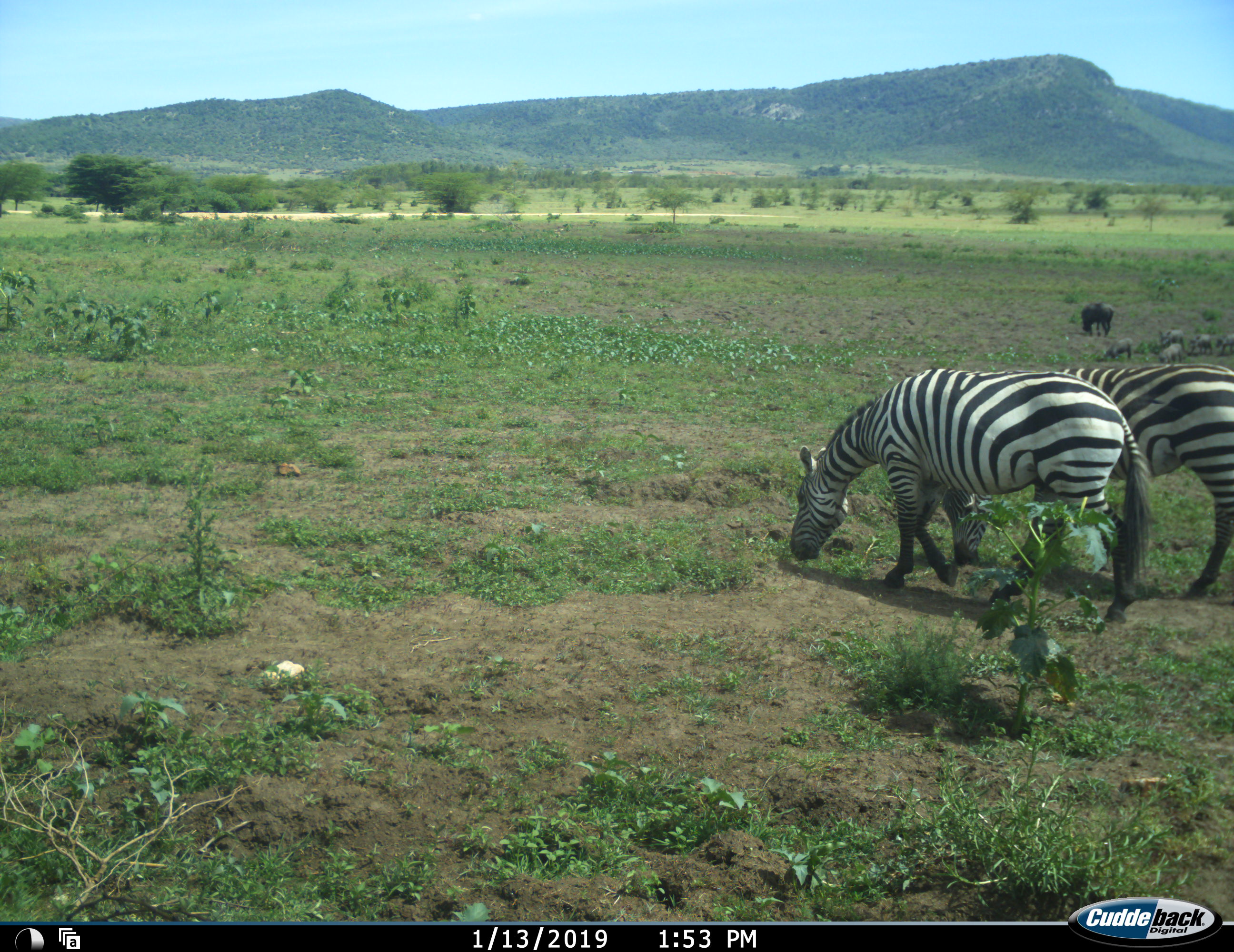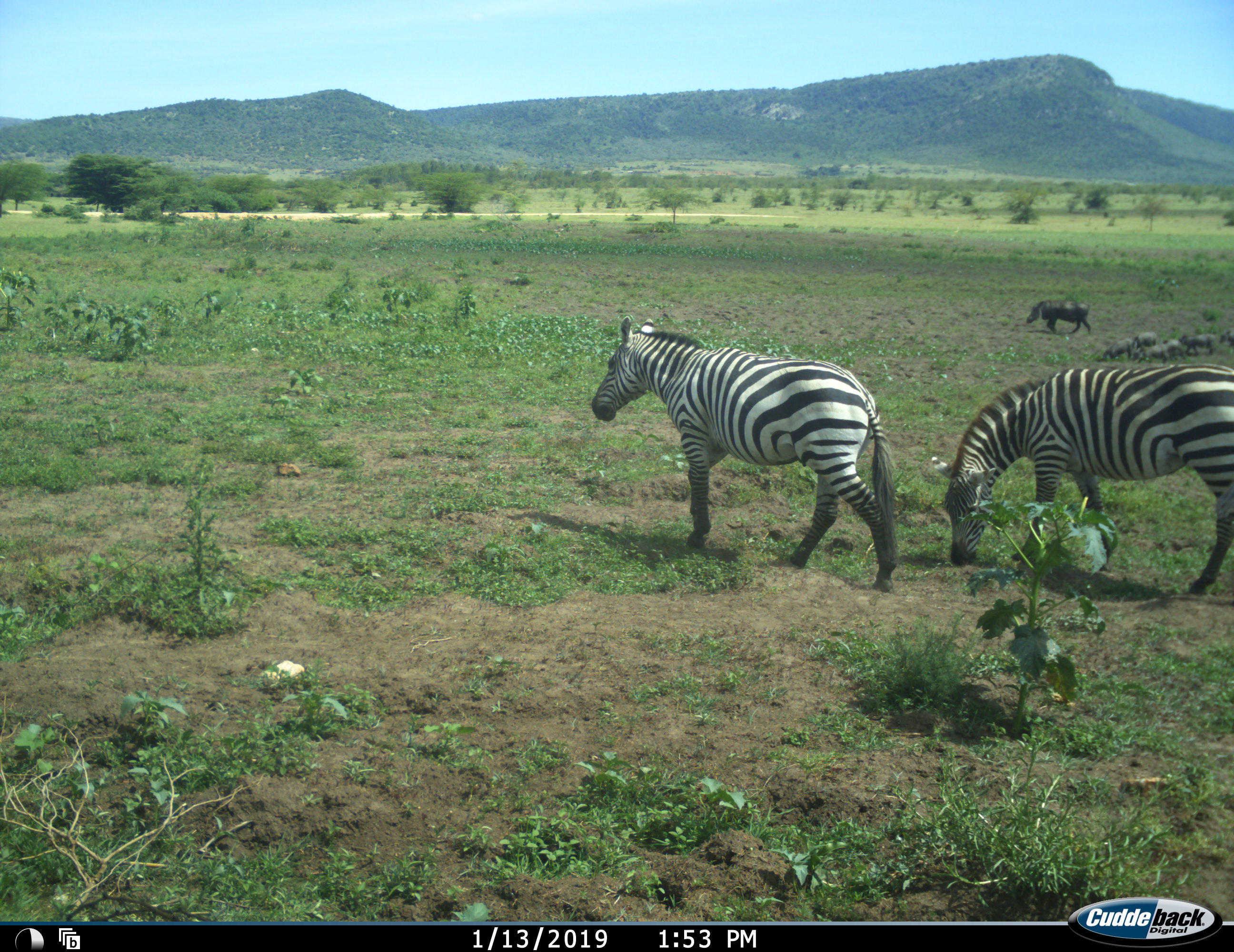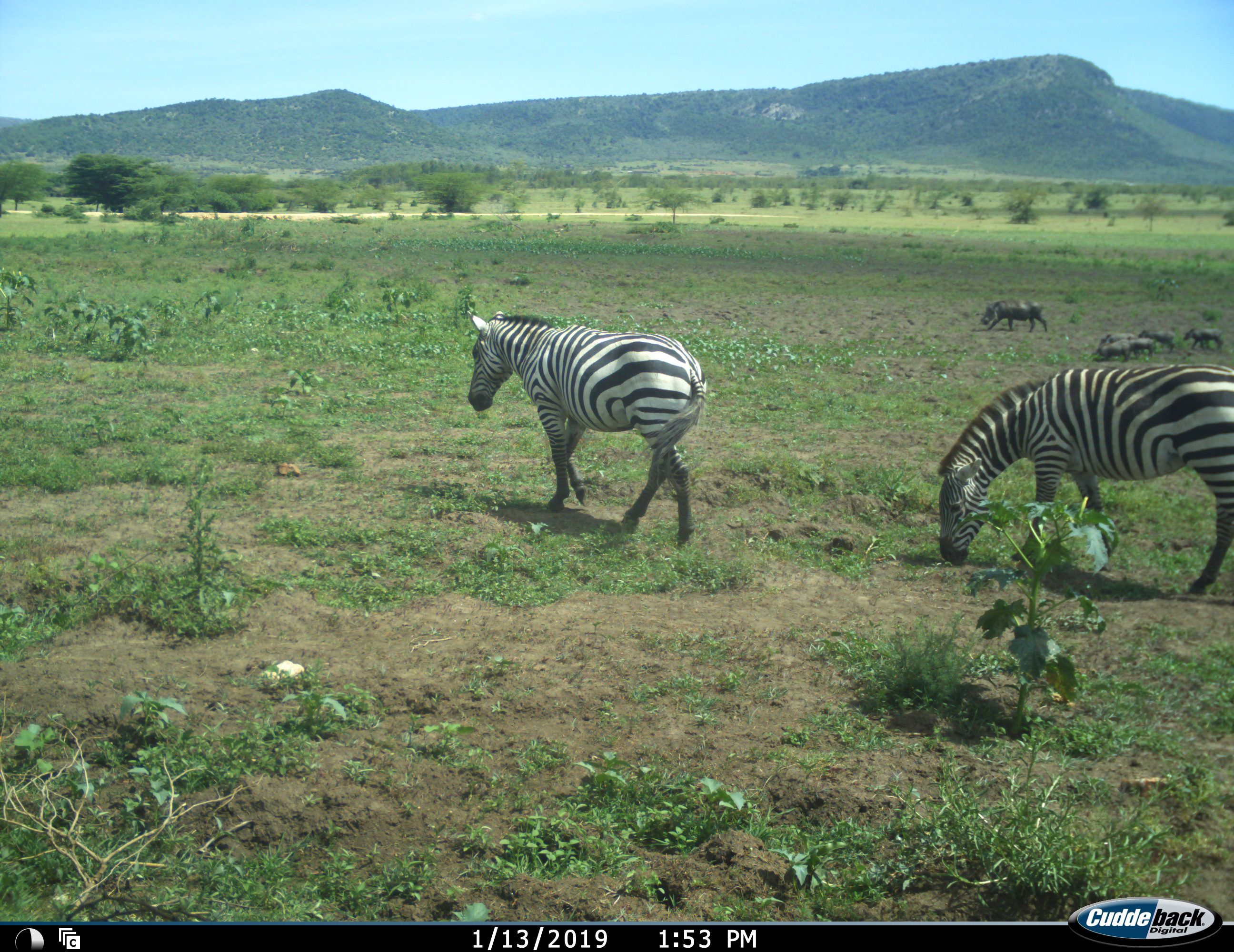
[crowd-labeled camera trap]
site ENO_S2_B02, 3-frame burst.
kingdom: Animalia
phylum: Chordata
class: Mammalia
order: Artiodactyla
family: Suidae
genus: Phacochoerus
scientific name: Phacochoerus africanus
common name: warthog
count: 6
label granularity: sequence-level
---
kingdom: Animalia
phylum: Chordata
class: Mammalia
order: Perissodactyla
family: Equidae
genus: Equus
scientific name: Equus quagga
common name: plains zebra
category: zebraplains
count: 2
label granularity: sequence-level